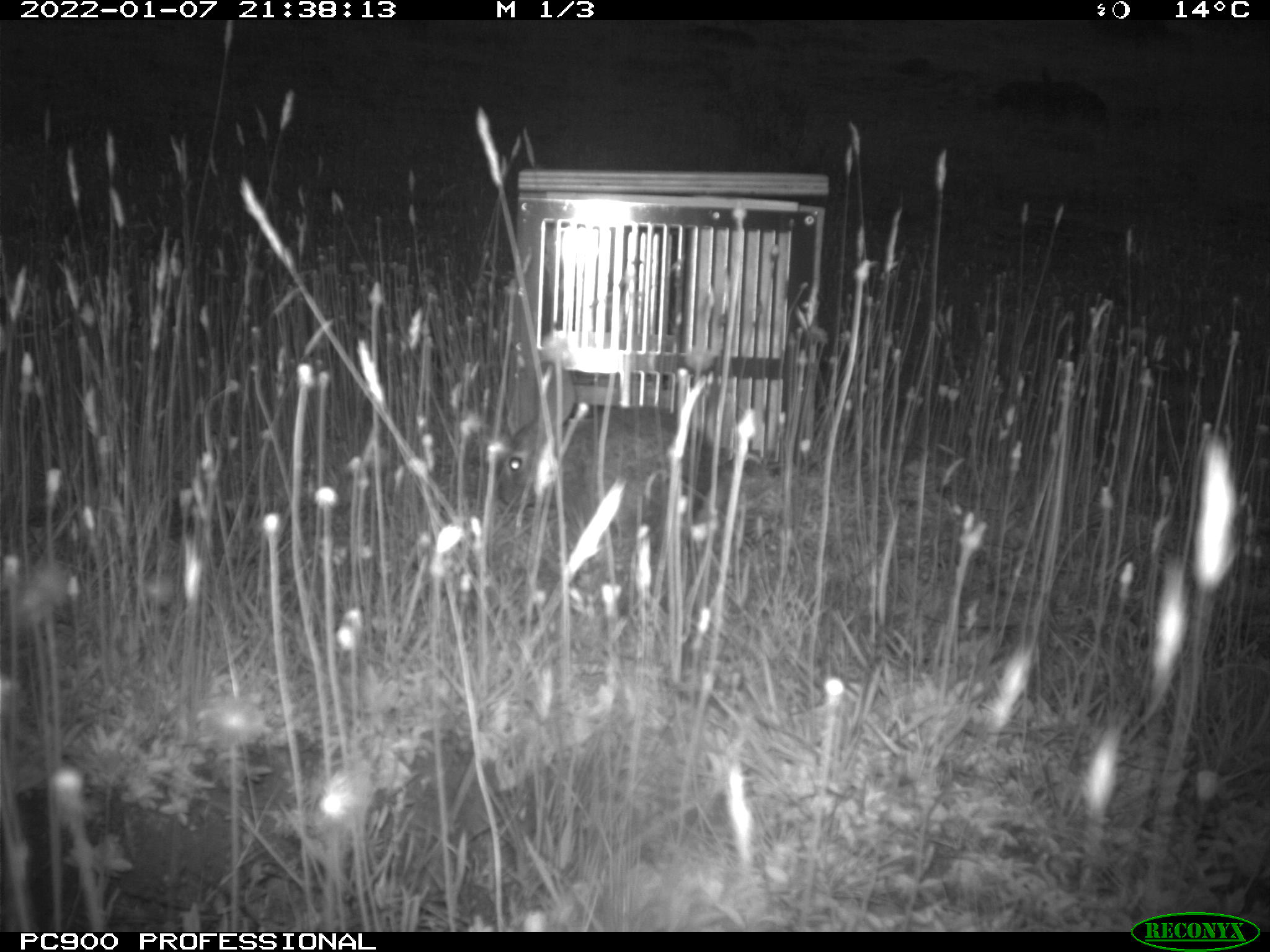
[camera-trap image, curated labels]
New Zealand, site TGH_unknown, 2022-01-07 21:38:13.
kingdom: Animalia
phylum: Chordata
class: Mammalia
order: Lagomorpha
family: Leporidae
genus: Oryctolagus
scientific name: Oryctolagus cuniculus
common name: european rabbit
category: rabbit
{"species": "rabbit (european rabbit) (Oryctolagus cuniculus)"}